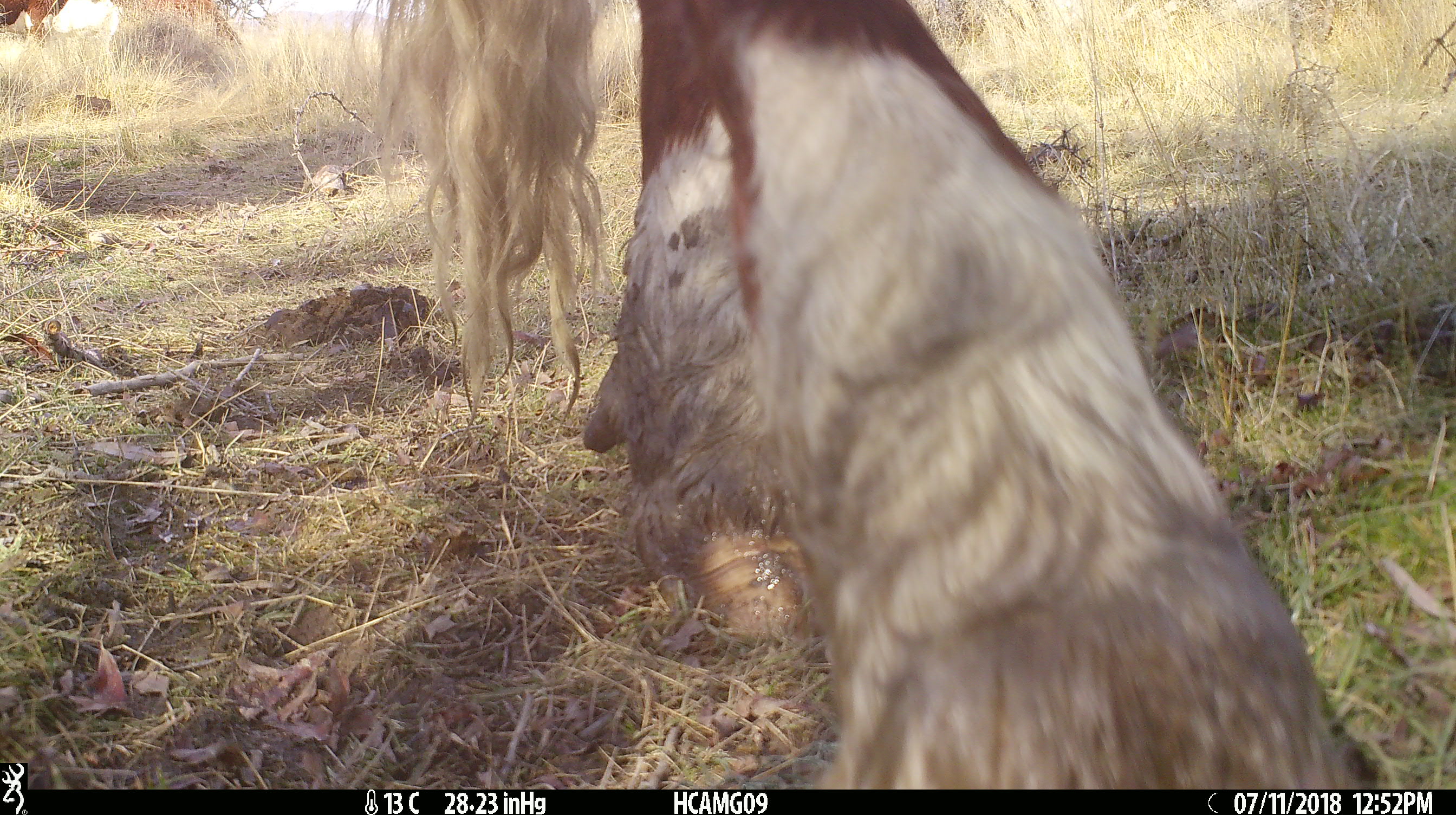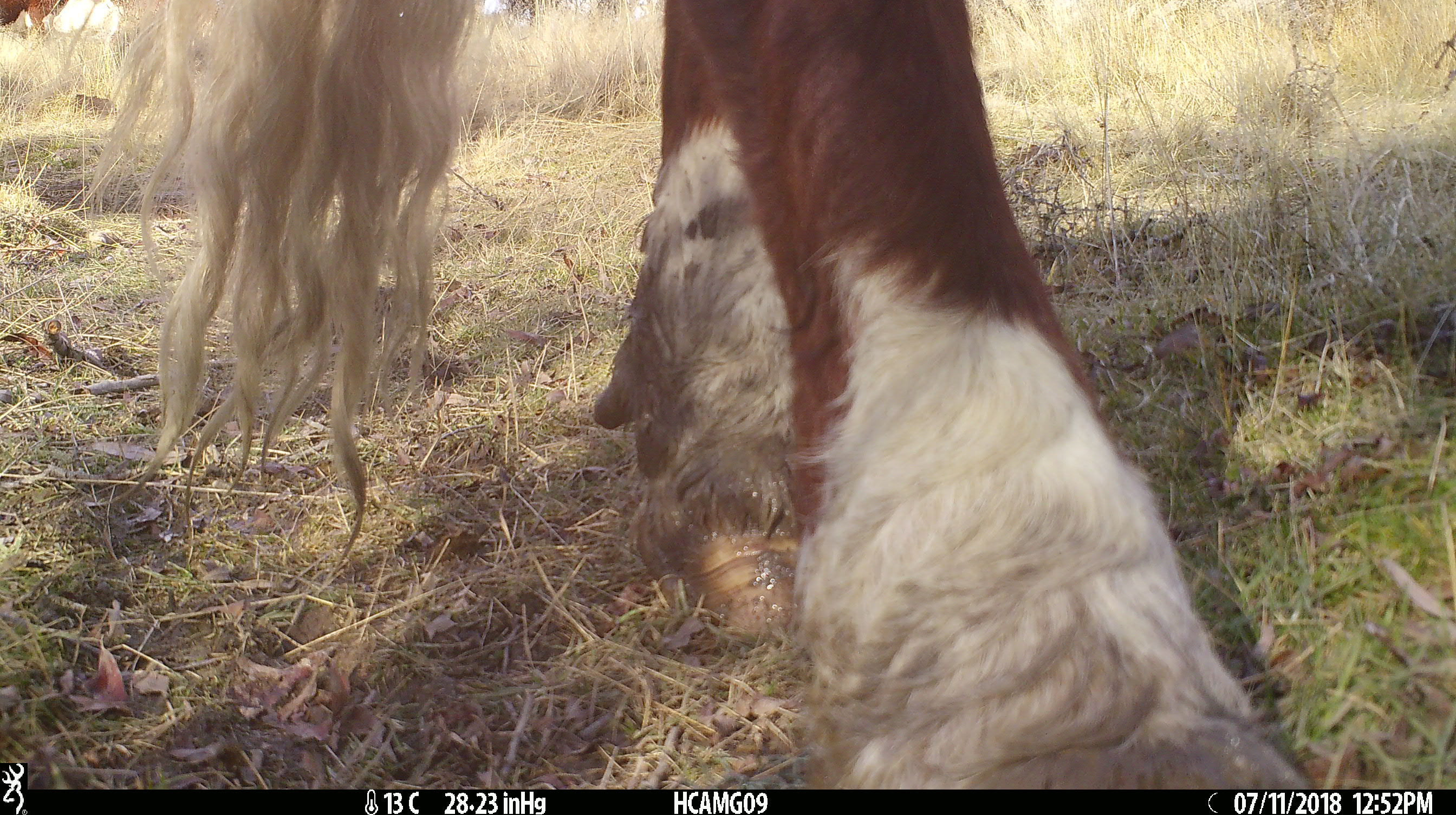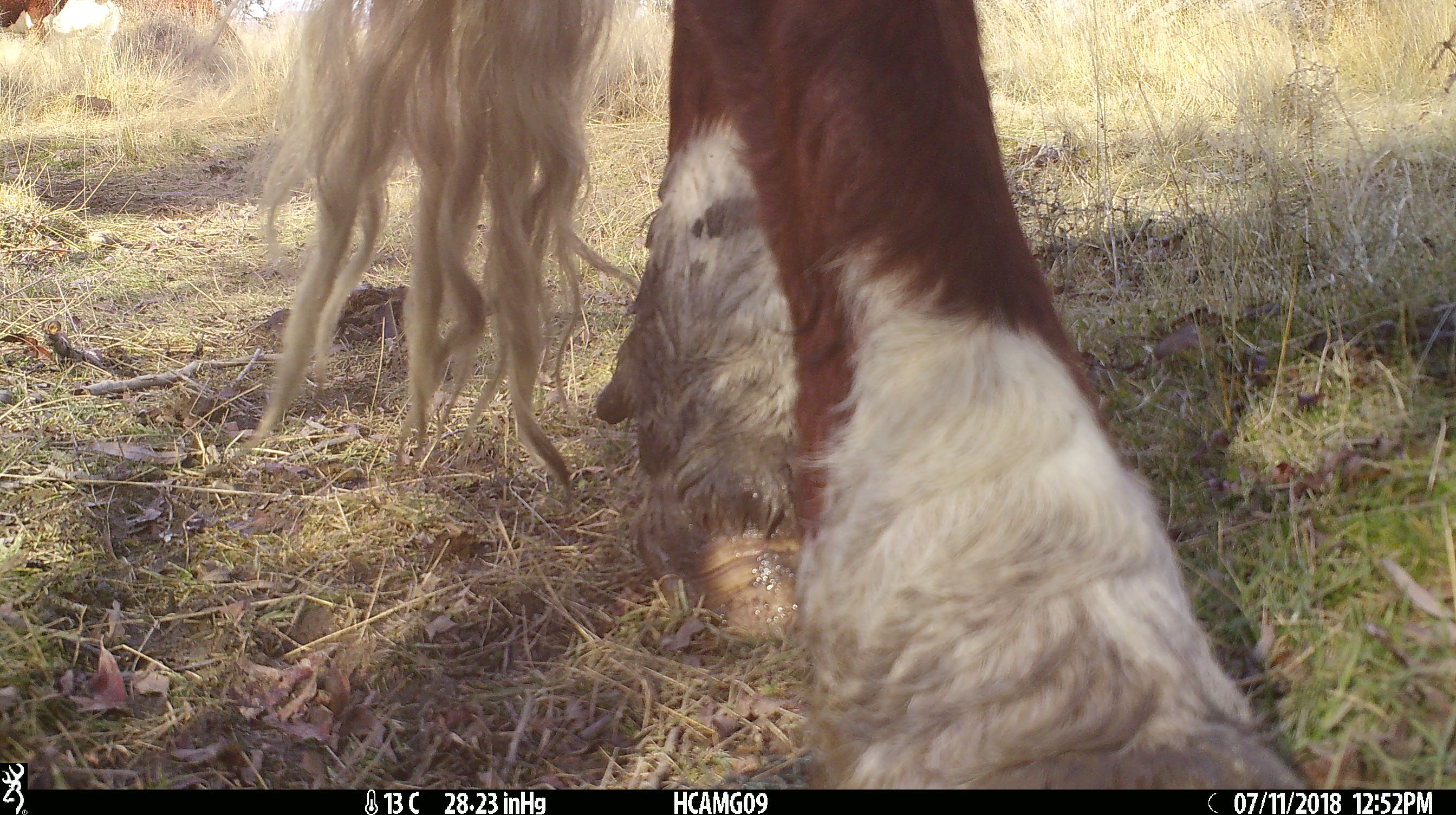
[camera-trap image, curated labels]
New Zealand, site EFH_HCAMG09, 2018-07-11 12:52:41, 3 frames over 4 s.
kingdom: Animalia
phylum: Chordata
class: Mammalia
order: Artiodactyla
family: Bovidae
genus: Bos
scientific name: Bos taurus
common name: domestic cow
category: cow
Cow (domestic cow) (Bos taurus).